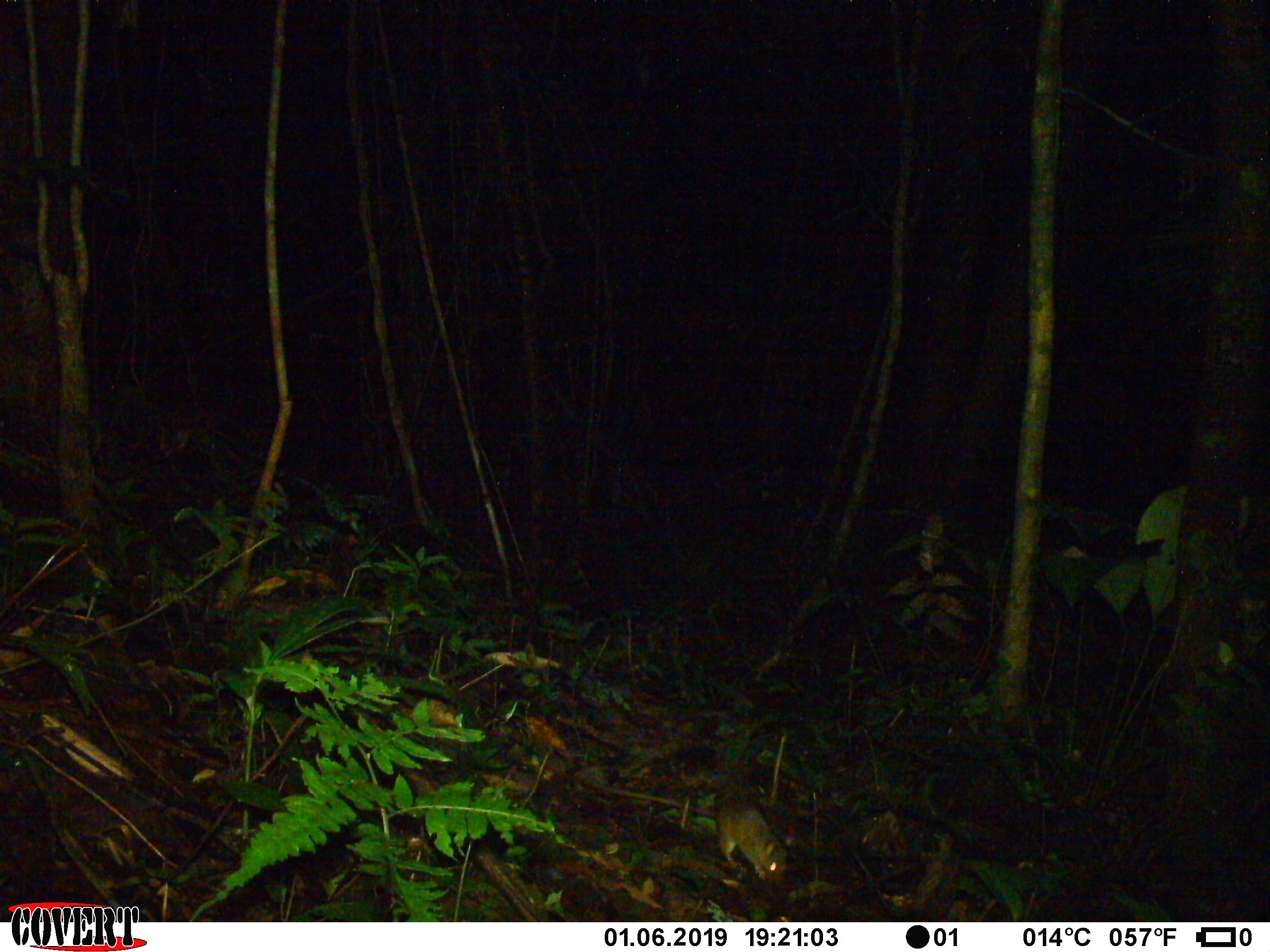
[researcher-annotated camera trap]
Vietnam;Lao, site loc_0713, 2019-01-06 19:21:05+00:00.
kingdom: Animalia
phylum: Chordata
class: Mammalia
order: Rodentia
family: Muridae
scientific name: Muridae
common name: old-world mice and rats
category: unidentified murid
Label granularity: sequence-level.